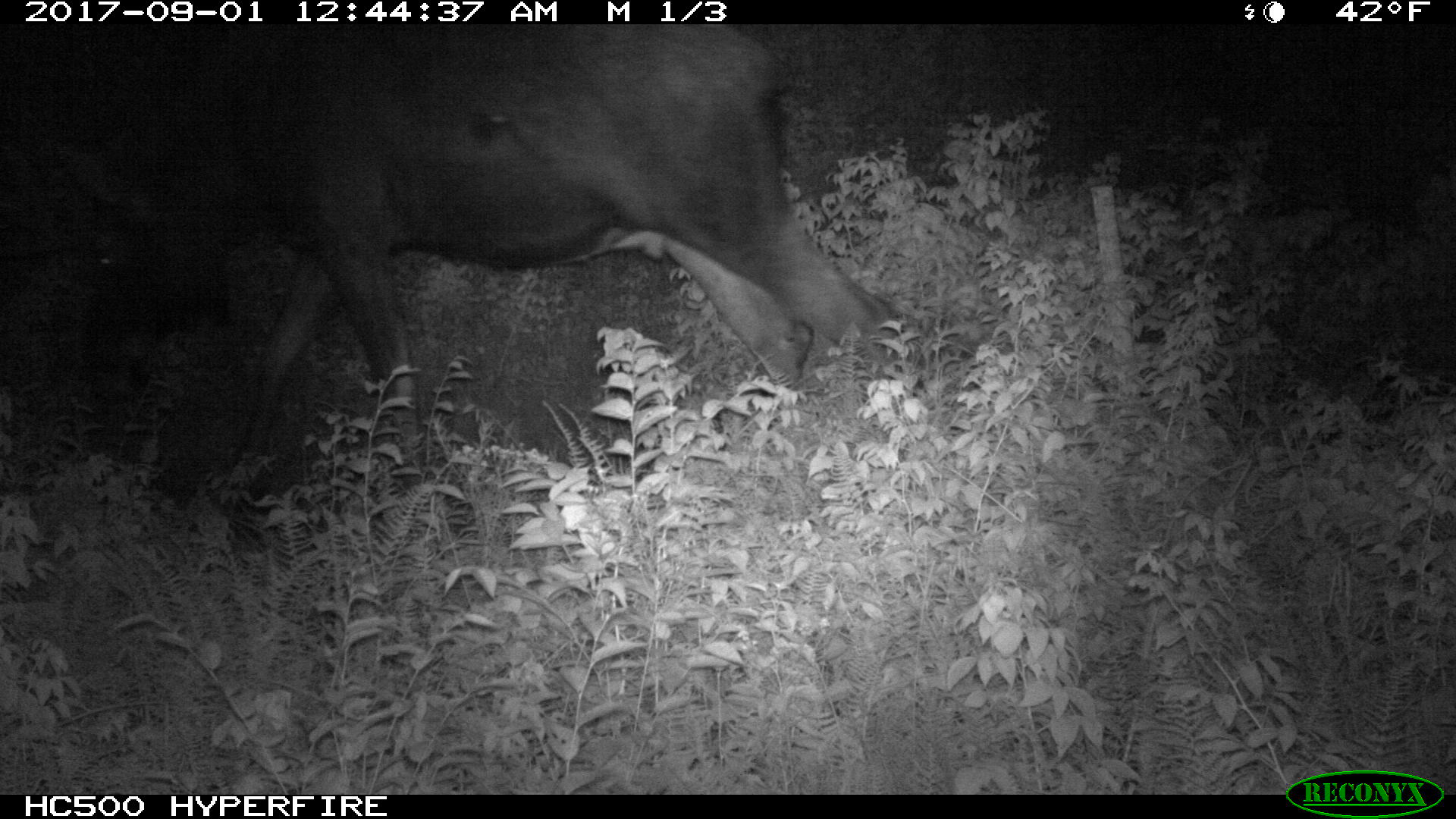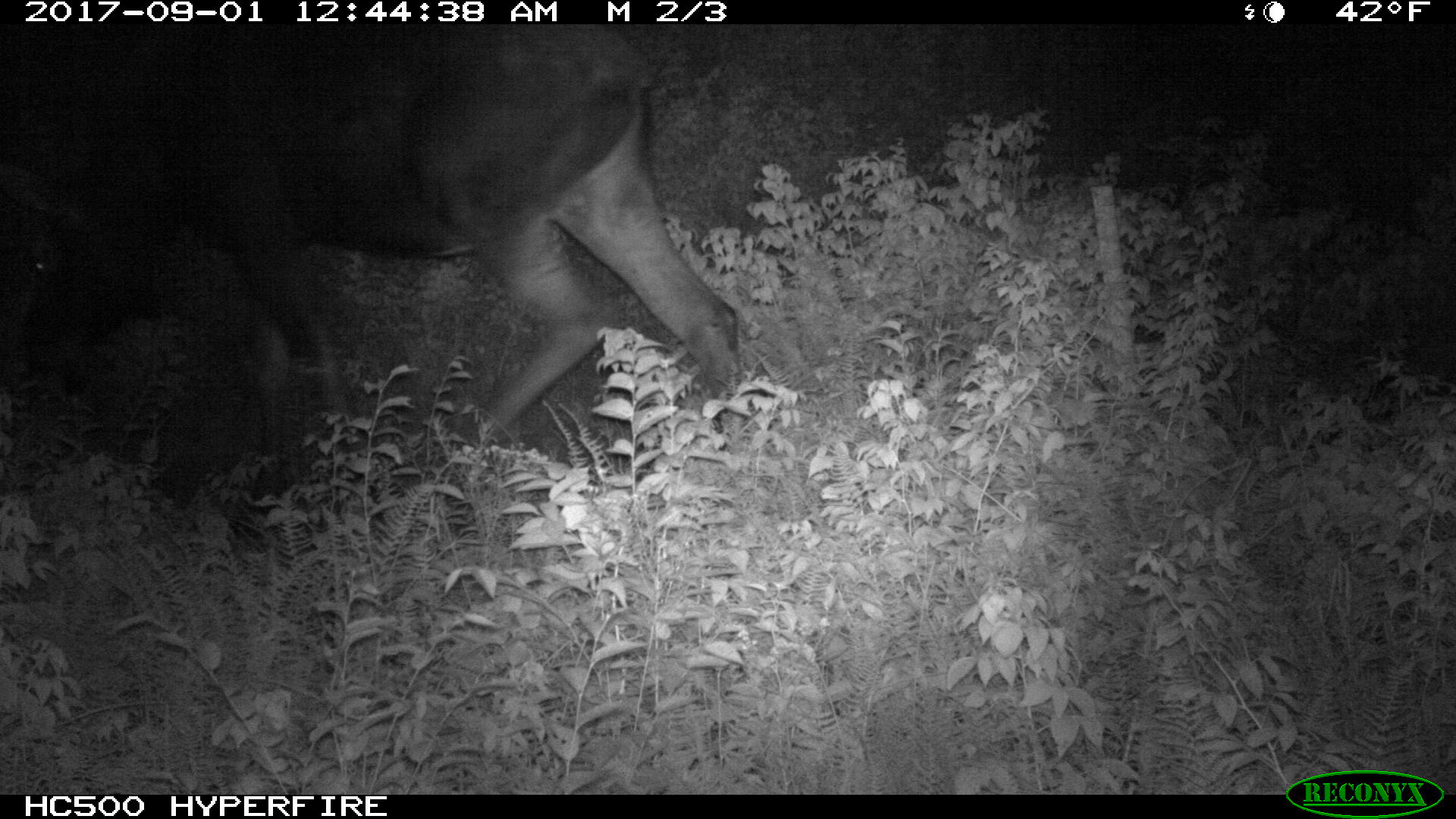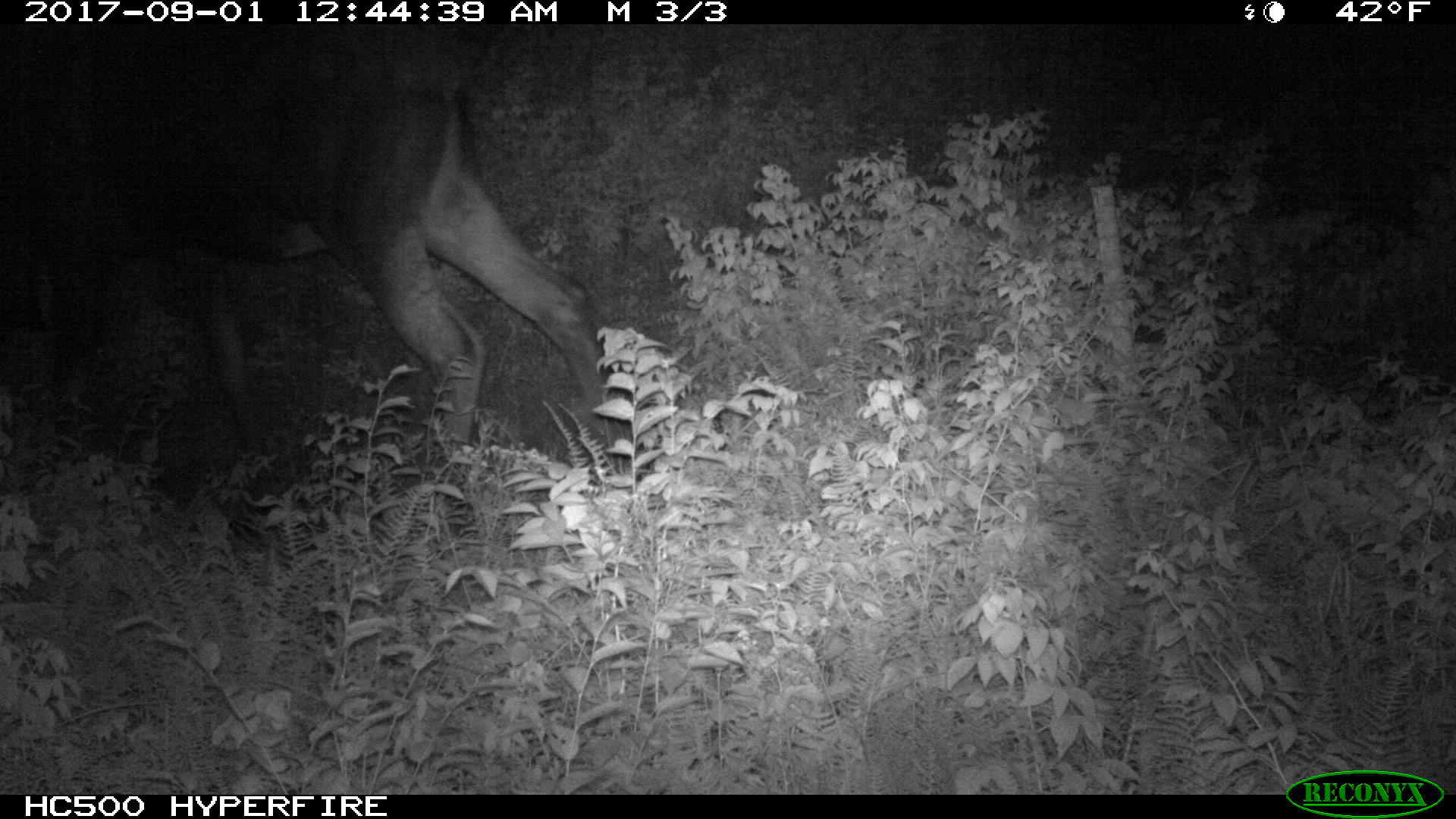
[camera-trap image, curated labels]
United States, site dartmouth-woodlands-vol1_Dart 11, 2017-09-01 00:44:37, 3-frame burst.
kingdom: Animalia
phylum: Chordata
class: Mammalia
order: Artiodactyla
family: Cervidae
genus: Alces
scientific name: Alces alces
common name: moose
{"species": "moose (Alces alces)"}